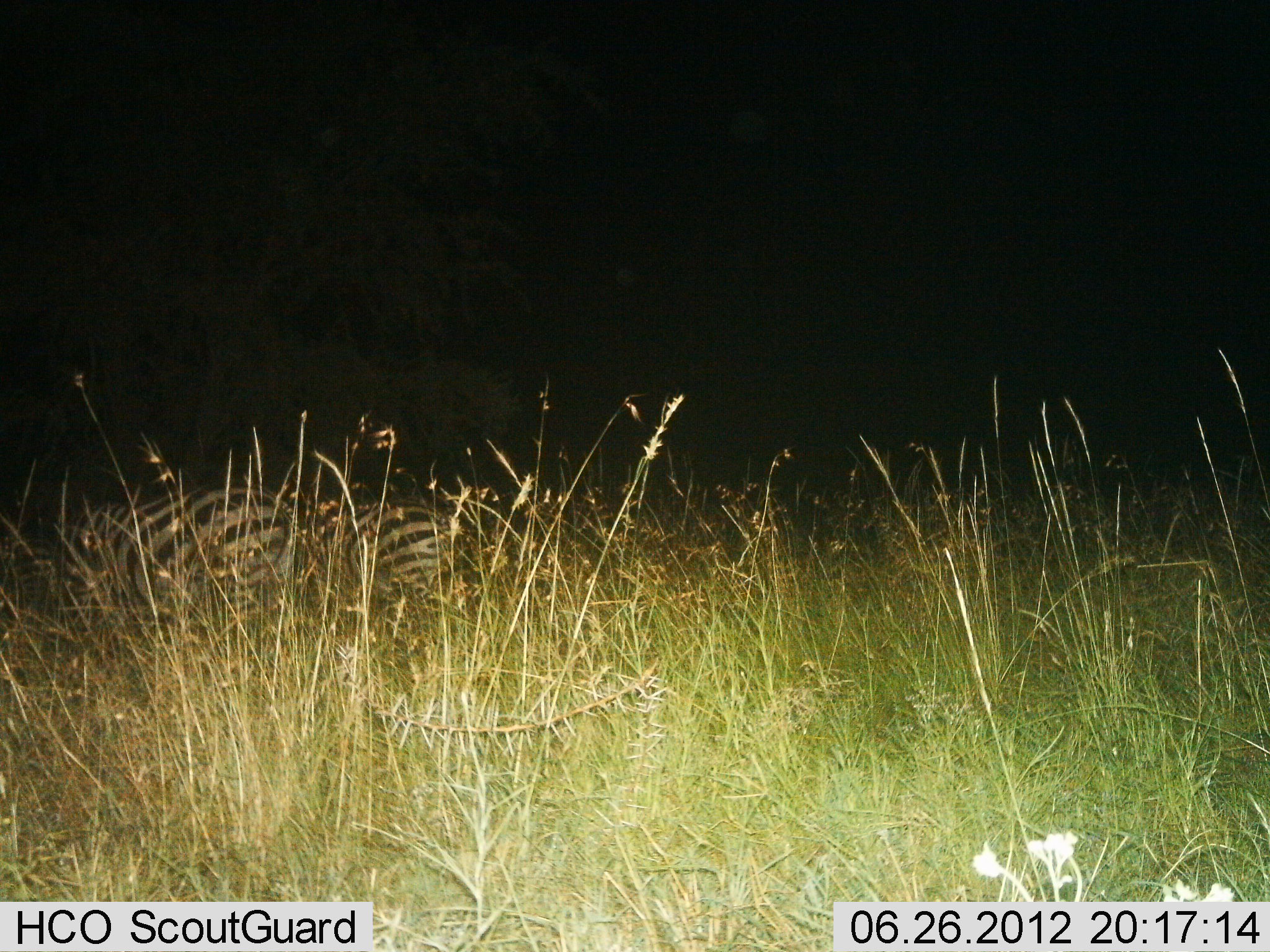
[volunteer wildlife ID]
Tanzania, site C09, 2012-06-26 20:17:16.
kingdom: Animalia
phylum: Chordata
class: Mammalia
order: Perissodactyla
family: Equidae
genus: Equus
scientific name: Equus quagga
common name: plains zebra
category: zebra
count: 3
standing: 40%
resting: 40%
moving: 0%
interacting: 0%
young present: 0%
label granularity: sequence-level